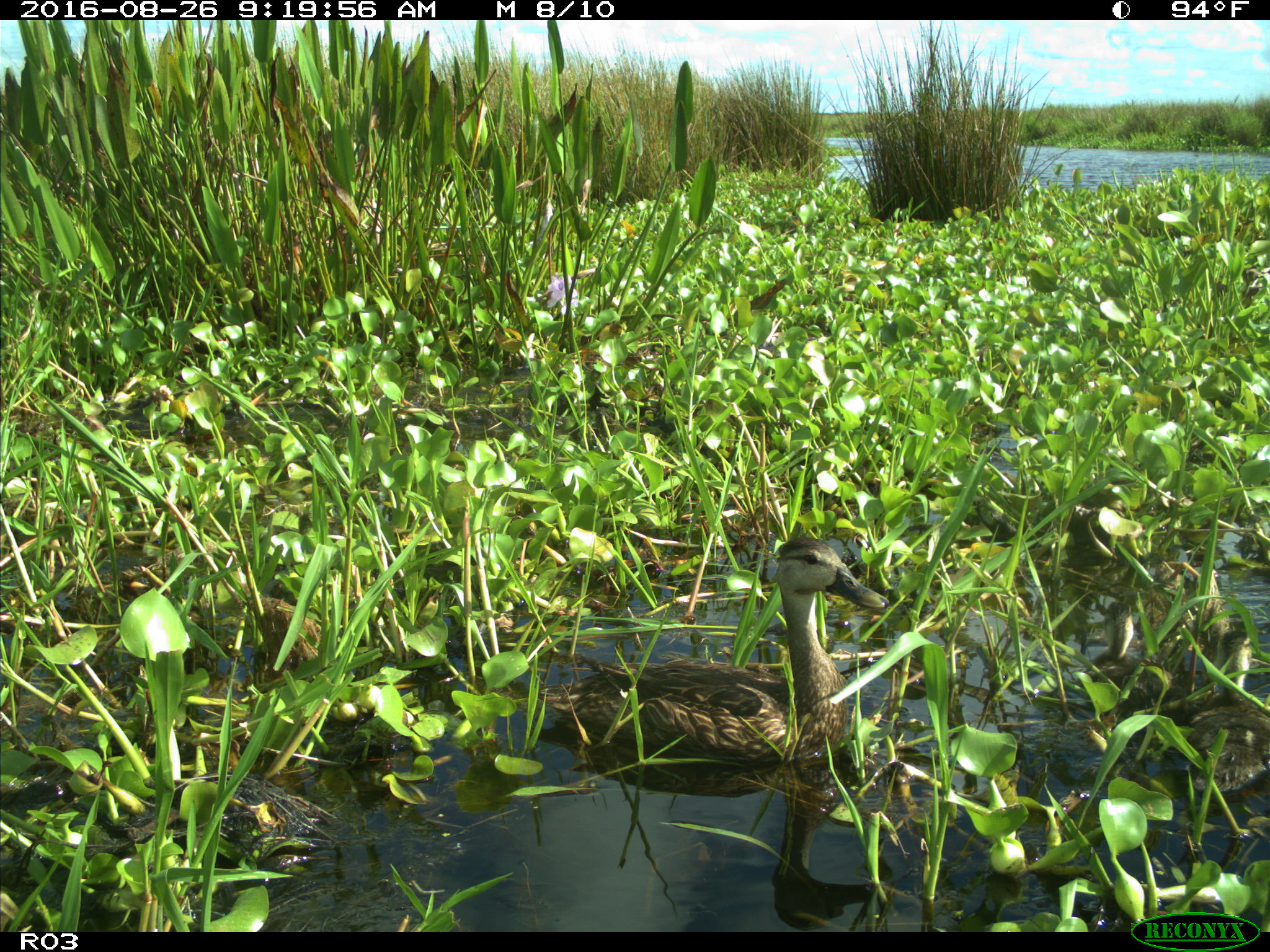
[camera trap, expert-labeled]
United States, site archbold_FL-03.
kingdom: Animalia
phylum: Chordata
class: Aves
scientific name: Aves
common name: birds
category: unidentified bird